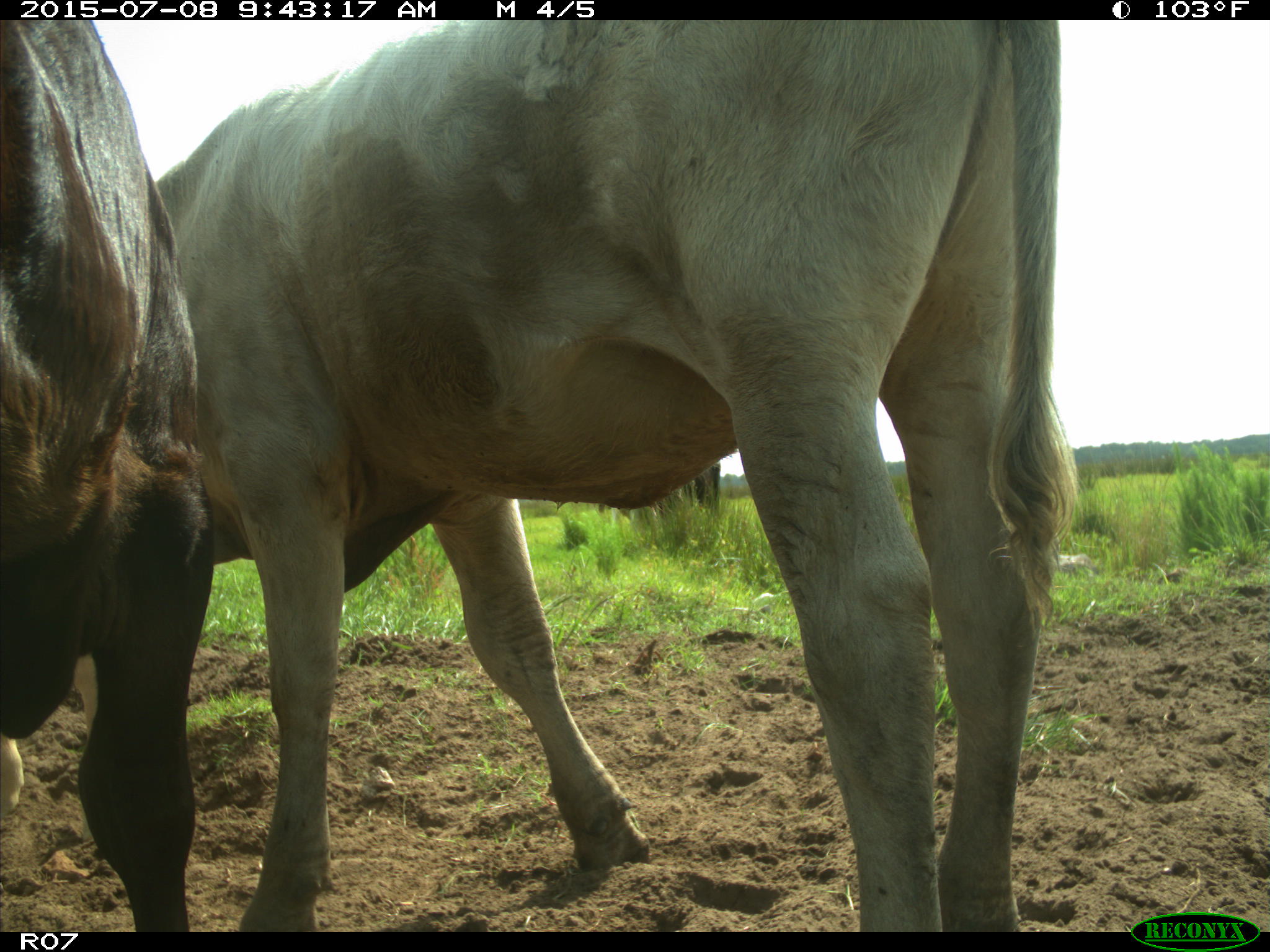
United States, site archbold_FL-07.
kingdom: Animalia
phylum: Chordata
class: Mammalia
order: Artiodactyla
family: Bovidae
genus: Bos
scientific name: Bos taurus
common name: domestic cow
Bos taurus (domestic cow).